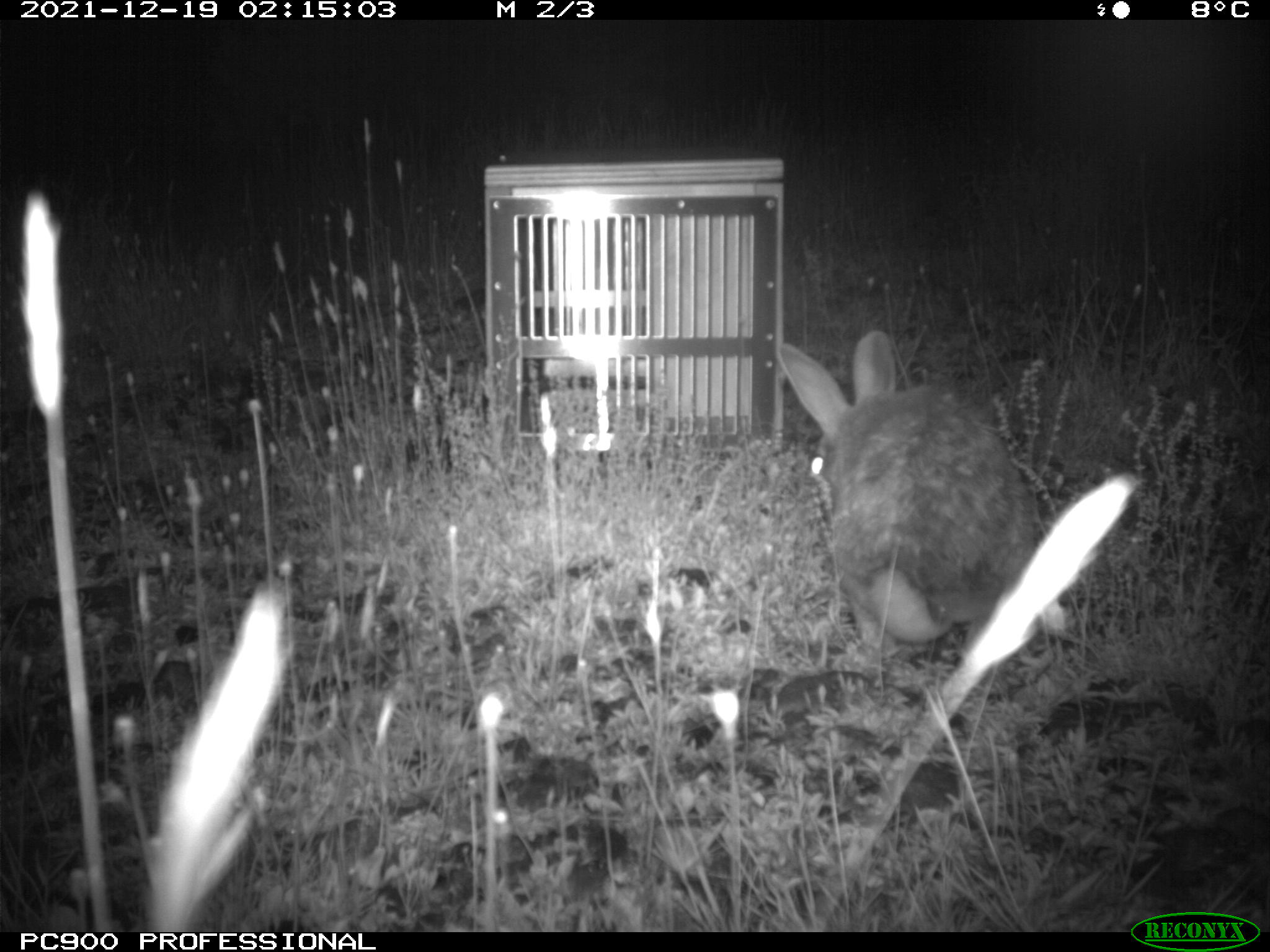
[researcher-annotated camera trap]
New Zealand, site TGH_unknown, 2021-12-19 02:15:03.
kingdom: Animalia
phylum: Chordata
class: Mammalia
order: Lagomorpha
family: Leporidae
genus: Oryctolagus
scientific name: Oryctolagus cuniculus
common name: european rabbit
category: rabbit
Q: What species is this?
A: Rabbit (european rabbit) (Oryctolagus cuniculus).